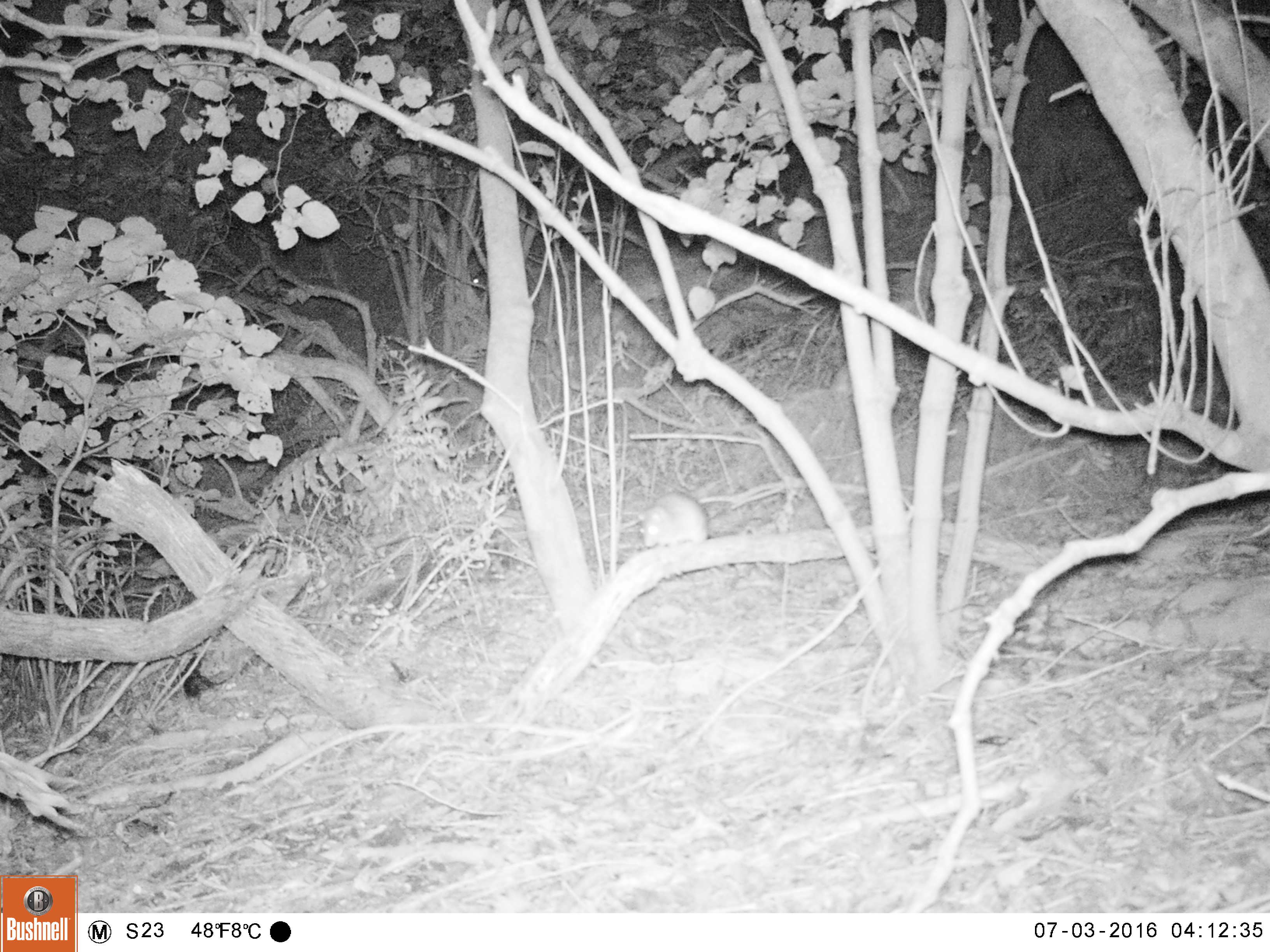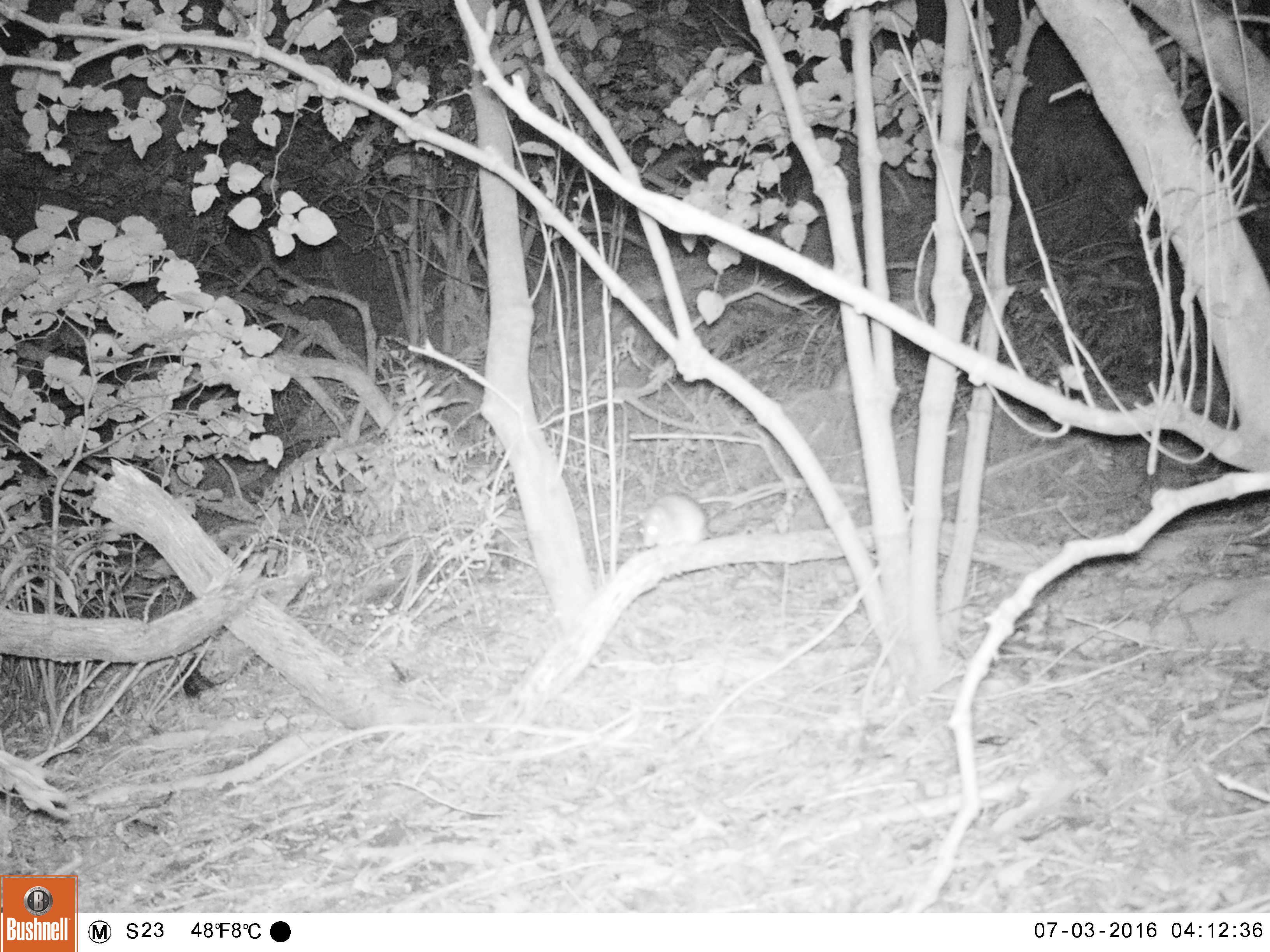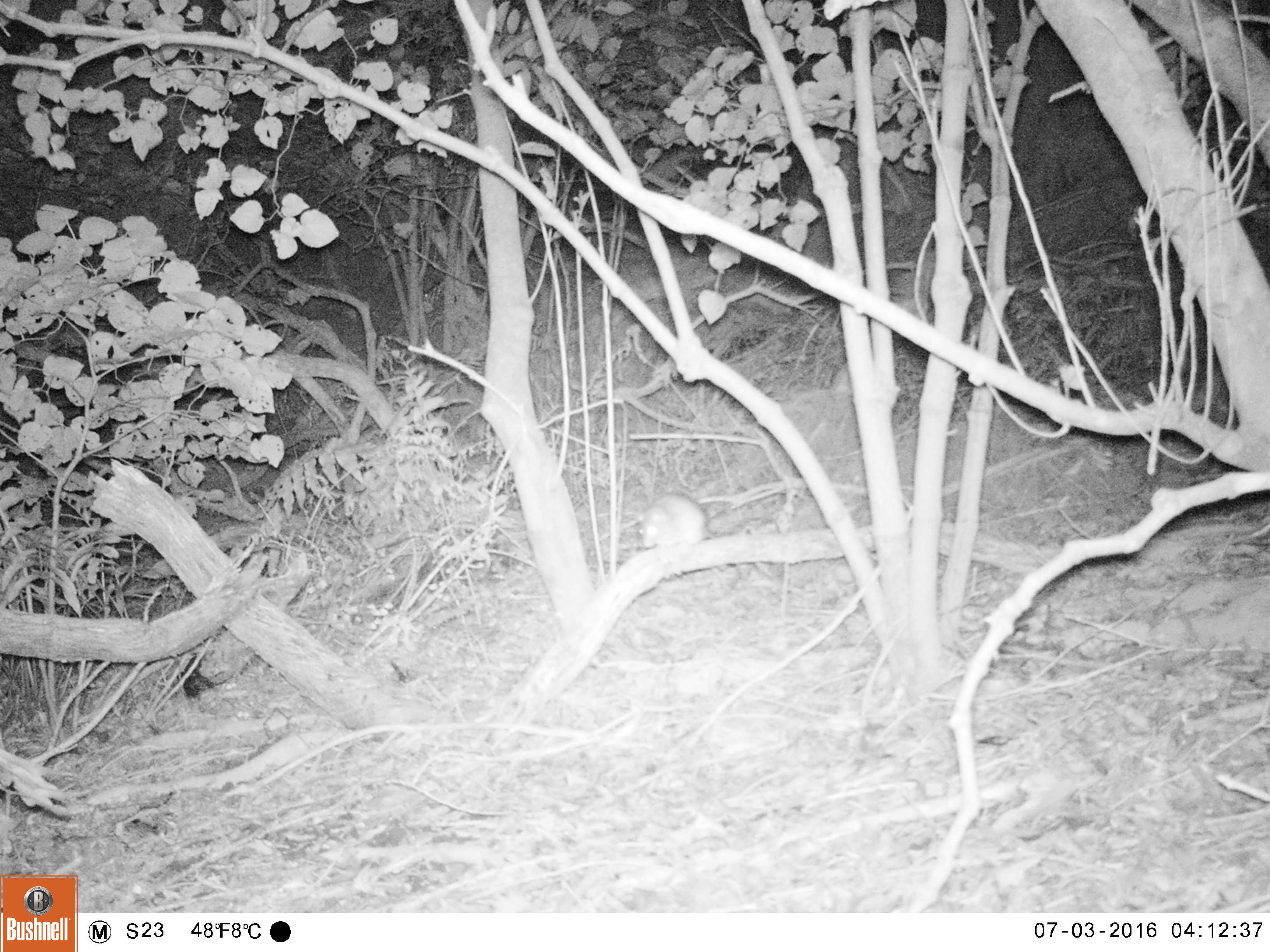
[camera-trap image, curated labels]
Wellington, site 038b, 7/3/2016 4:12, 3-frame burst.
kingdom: Animalia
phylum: Chordata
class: Mammalia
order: Rodentia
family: Muridae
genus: Rattus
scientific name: Rattus rattus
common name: ship rat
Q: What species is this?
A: Ship rat (Rattus rattus).